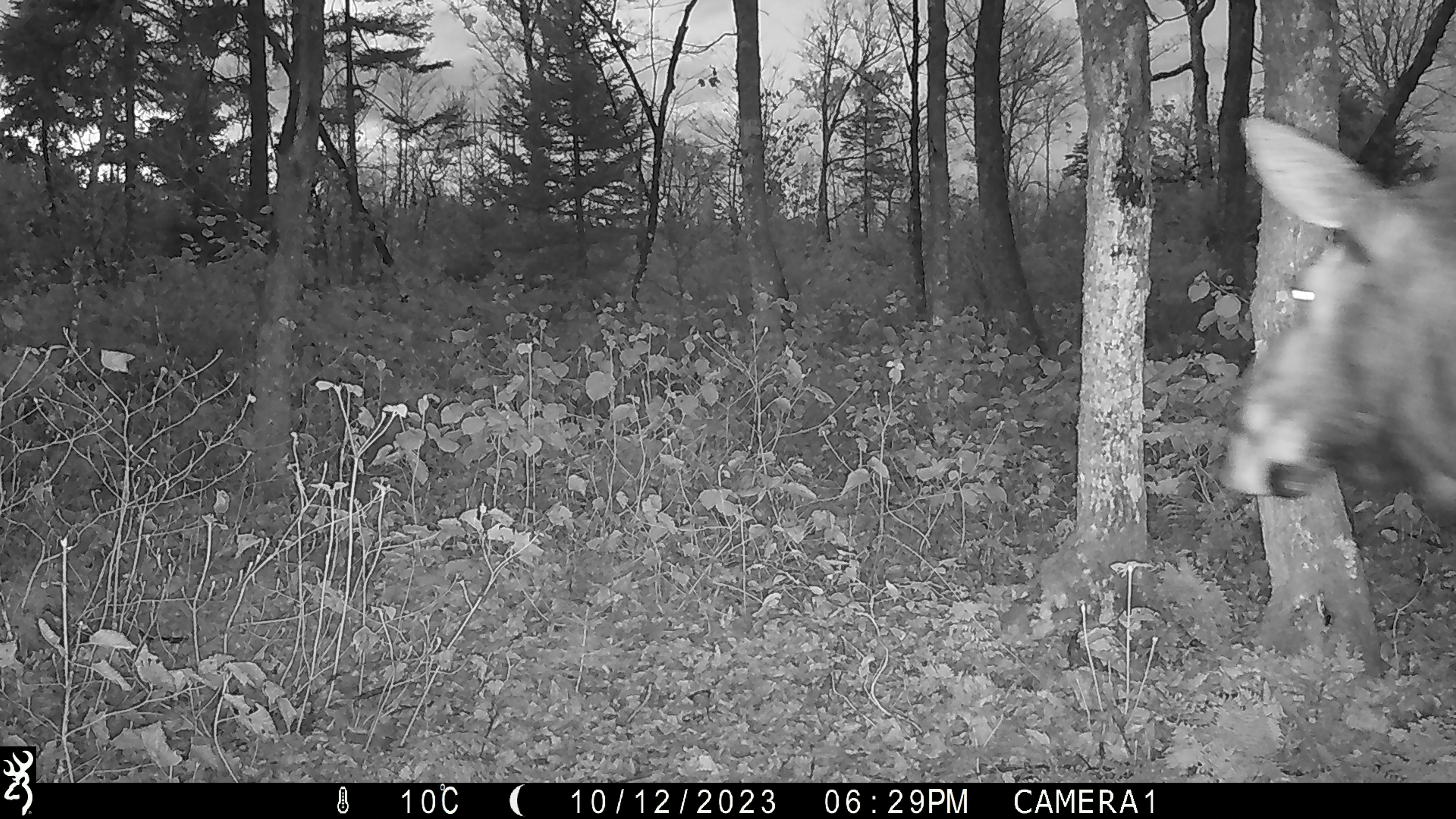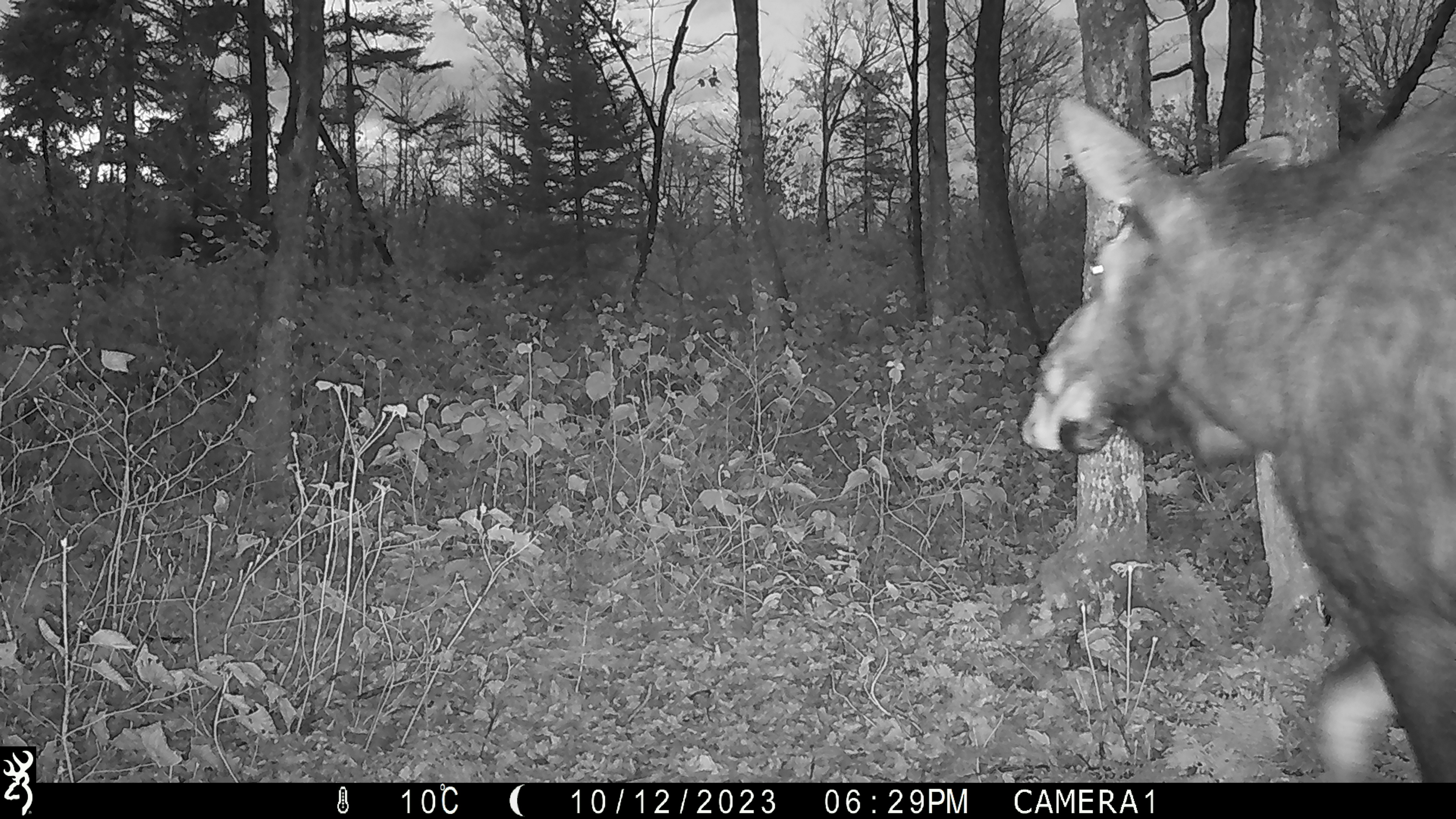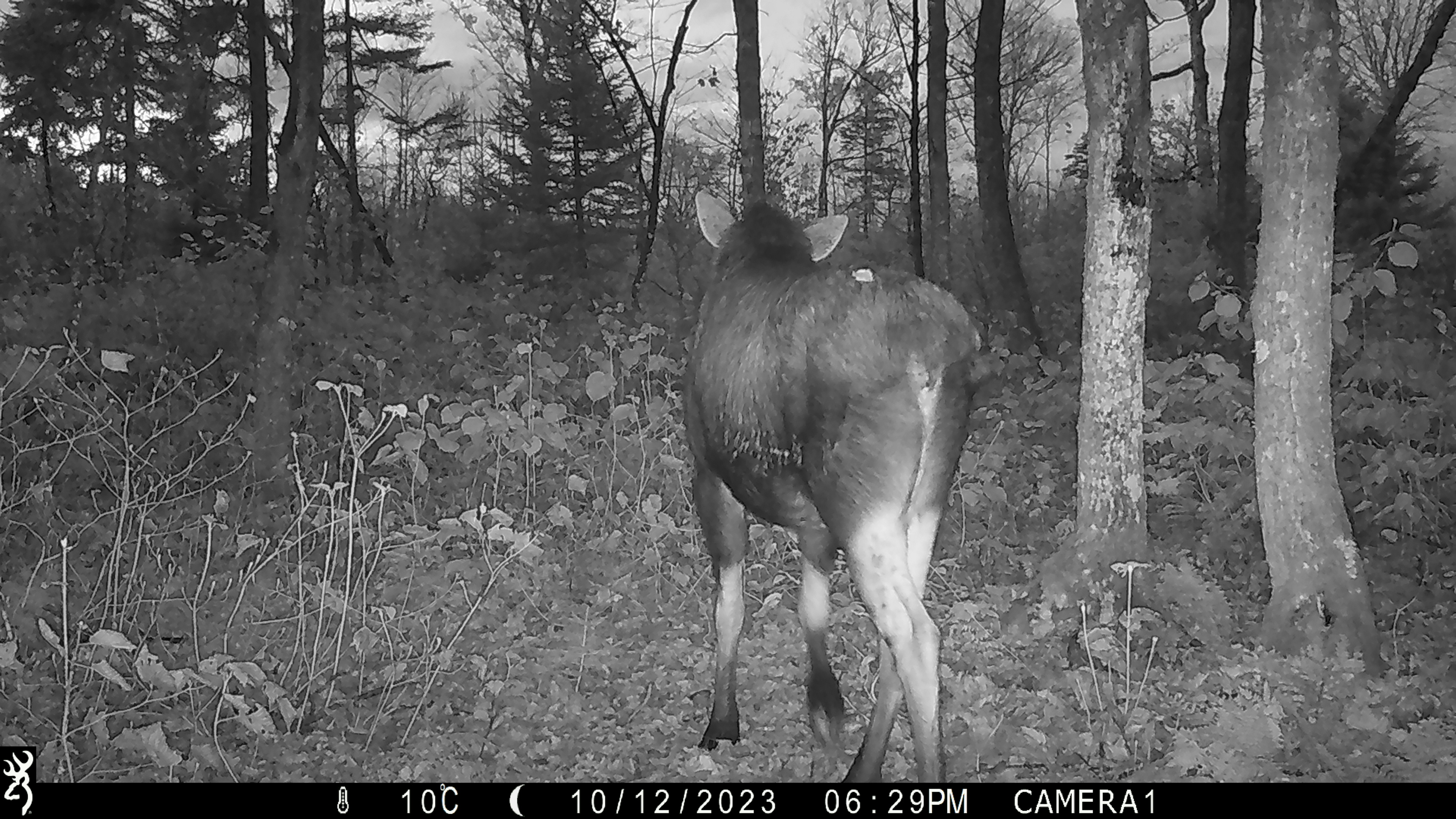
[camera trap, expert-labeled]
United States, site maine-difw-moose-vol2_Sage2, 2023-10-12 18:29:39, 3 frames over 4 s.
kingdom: Animalia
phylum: Chordata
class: Mammalia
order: Artiodactyla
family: Cervidae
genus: Alces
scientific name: Alces alces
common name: moose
Moose (Alces alces).